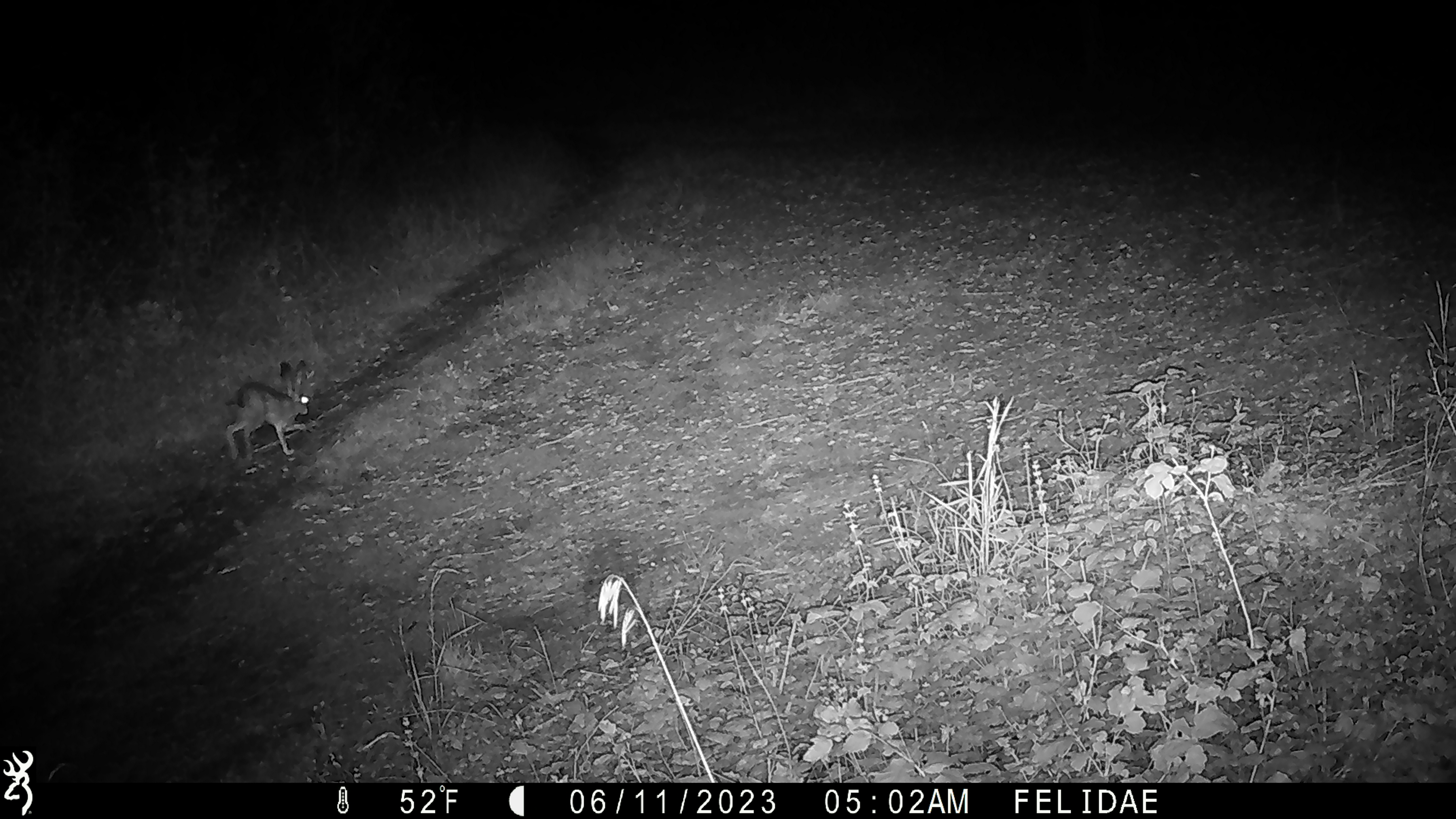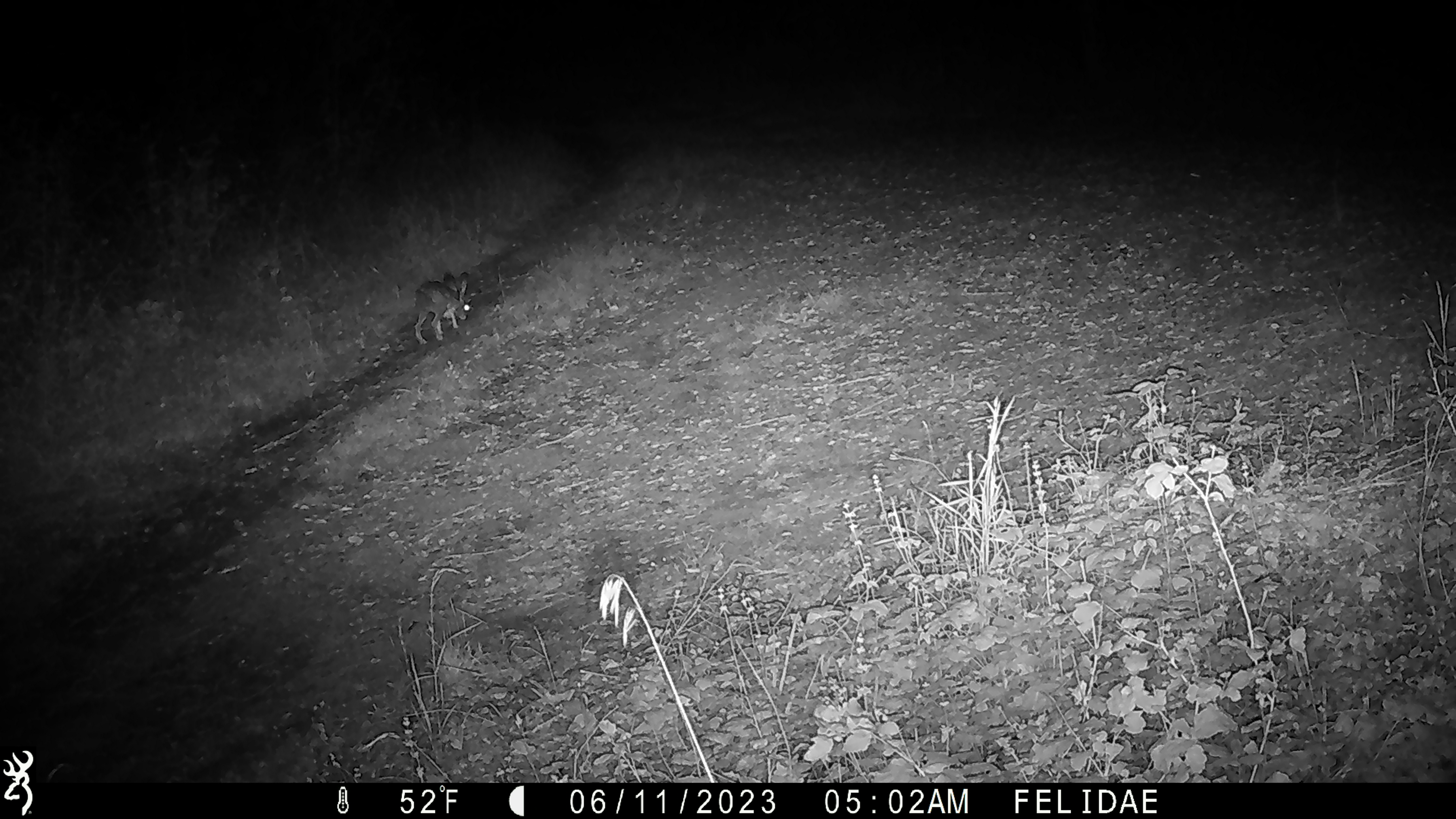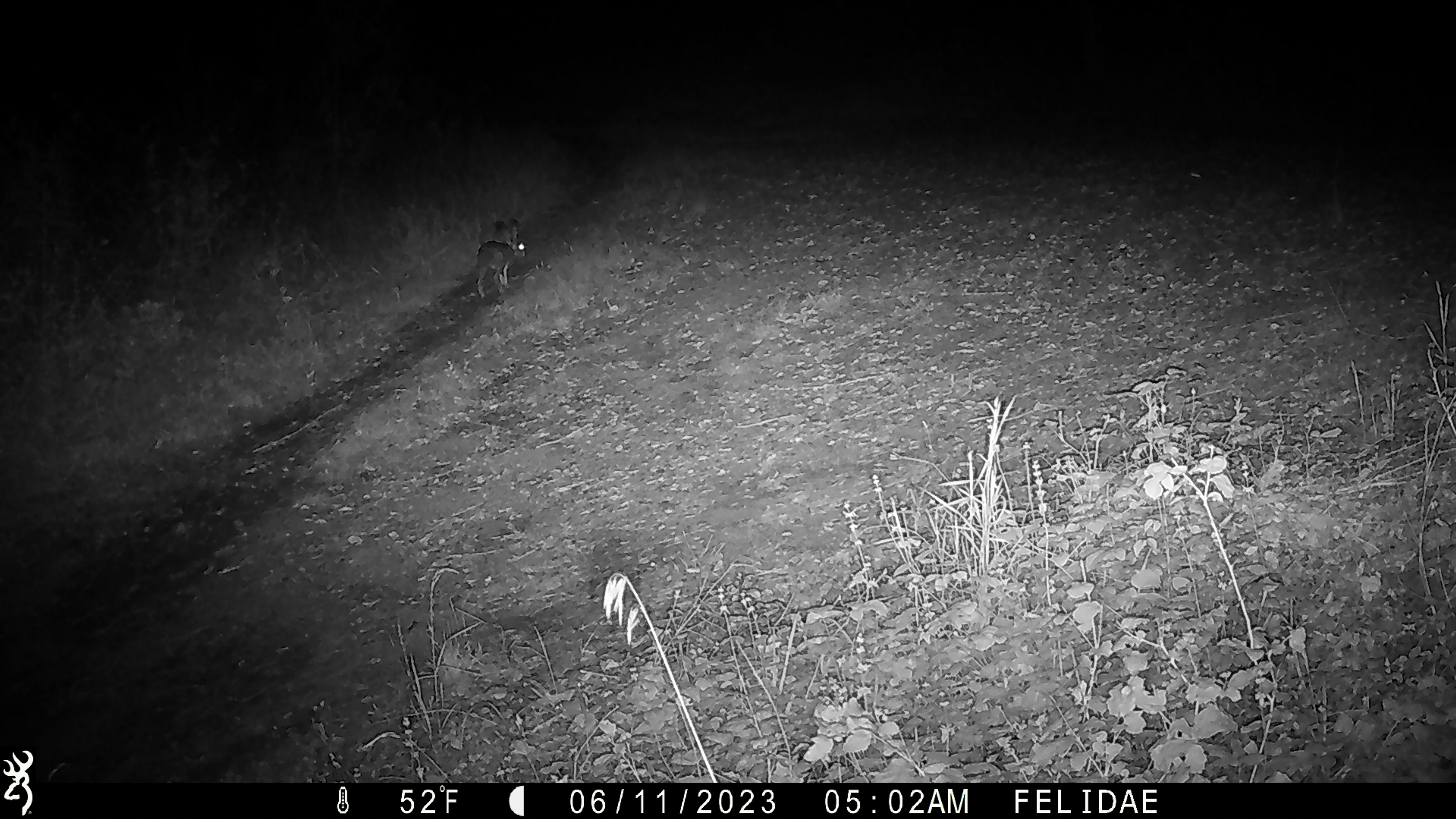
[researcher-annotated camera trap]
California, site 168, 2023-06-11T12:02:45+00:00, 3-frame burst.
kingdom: Animalia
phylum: Chordata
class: Mammalia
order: Lagomorpha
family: Leporidae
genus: Lepus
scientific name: Lepus californicus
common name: black-tailed jackrabbit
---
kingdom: Animalia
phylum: Chordata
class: Mammalia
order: Lagomorpha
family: Leporidae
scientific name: Leporidae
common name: rabbit